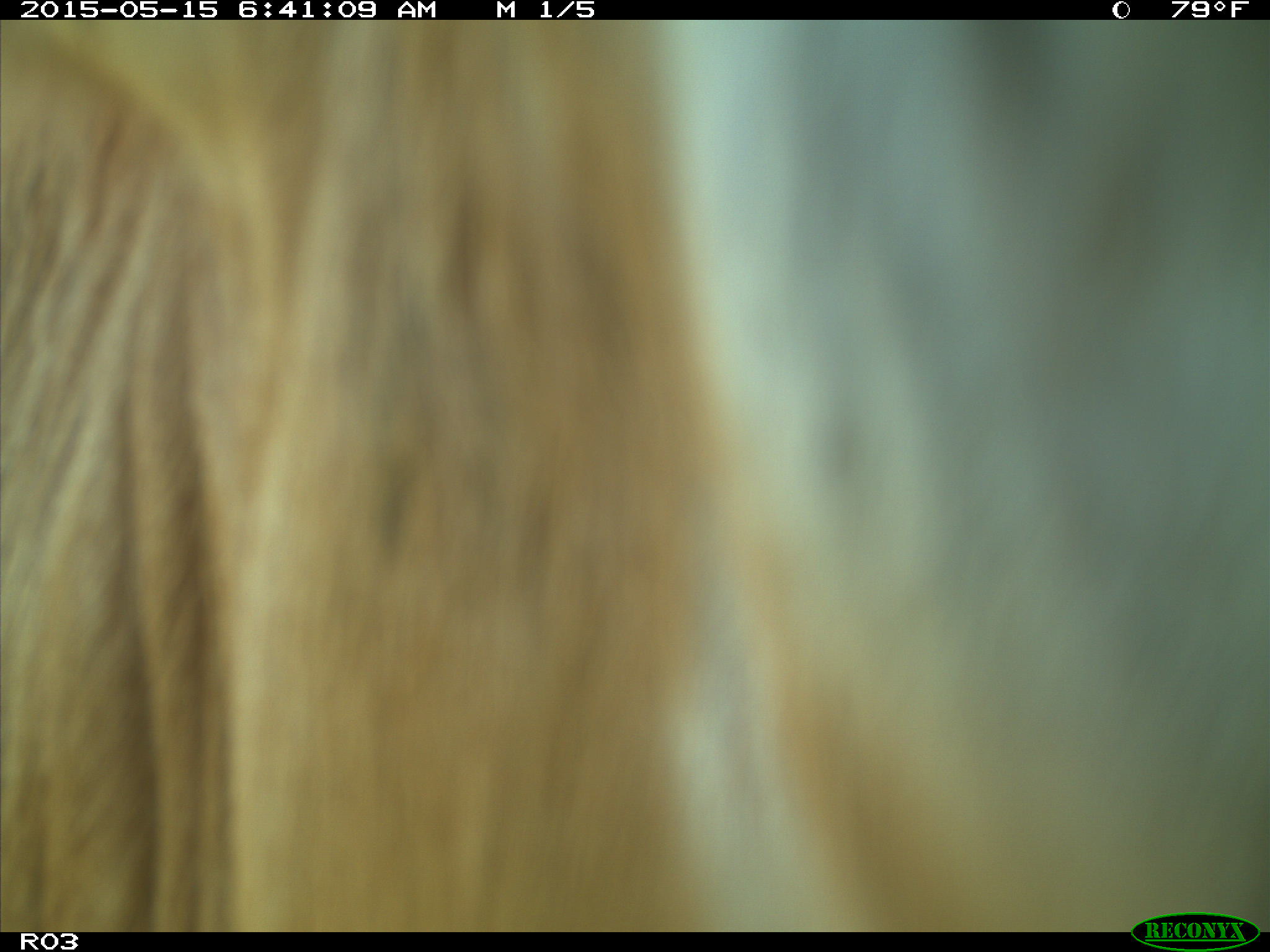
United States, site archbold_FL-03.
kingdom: Animalia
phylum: Chordata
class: Mammalia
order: Artiodactyla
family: Bovidae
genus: Bos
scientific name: Bos taurus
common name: domestic cow